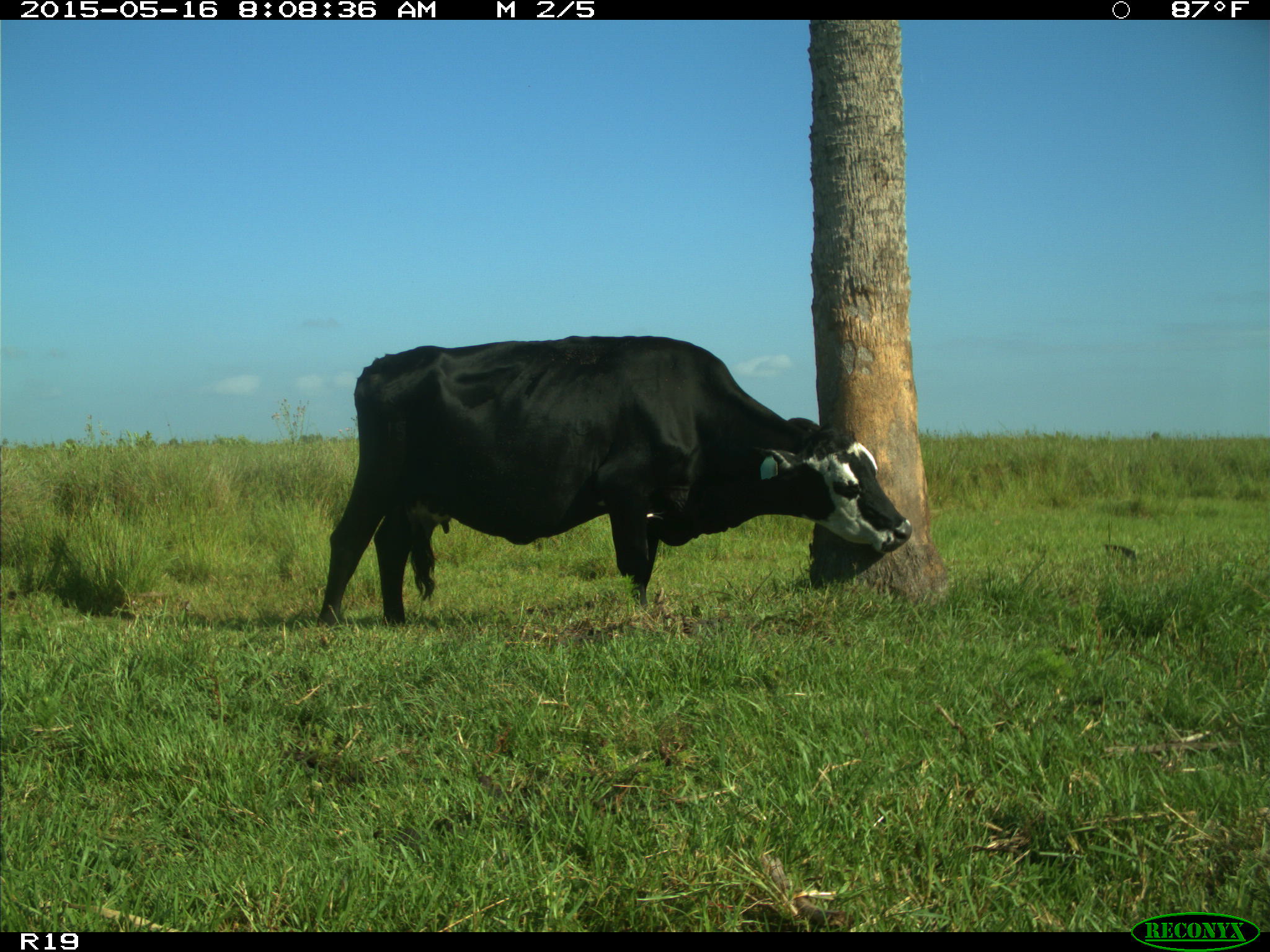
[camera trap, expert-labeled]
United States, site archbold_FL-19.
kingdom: Animalia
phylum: Chordata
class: Mammalia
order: Artiodactyla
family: Bovidae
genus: Bos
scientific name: Bos taurus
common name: domestic cow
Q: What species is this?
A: Bos taurus (domestic cow).